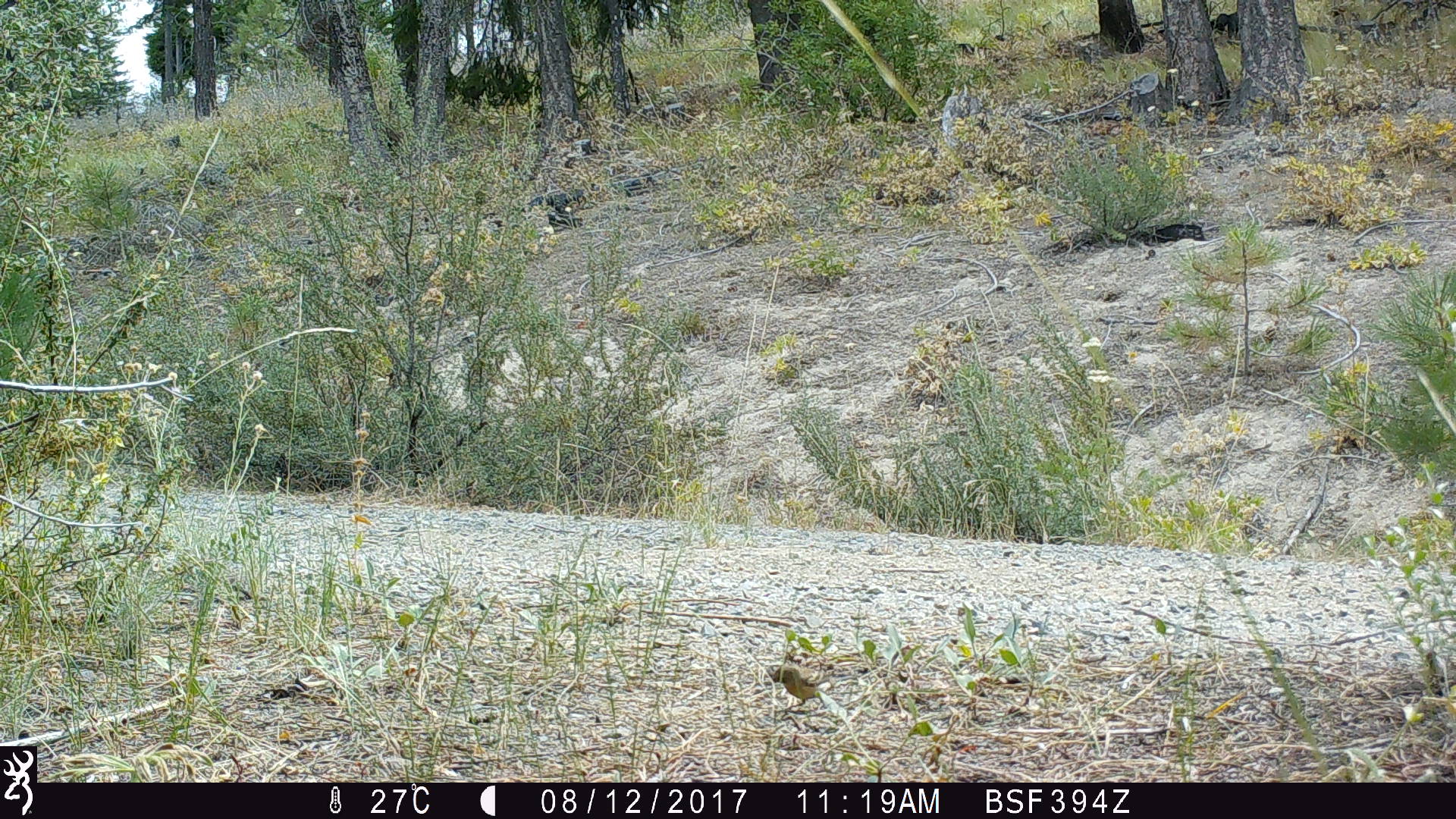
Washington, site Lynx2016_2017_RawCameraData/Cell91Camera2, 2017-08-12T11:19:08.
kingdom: Animalia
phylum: Chordata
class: Aves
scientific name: Aves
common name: birds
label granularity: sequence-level